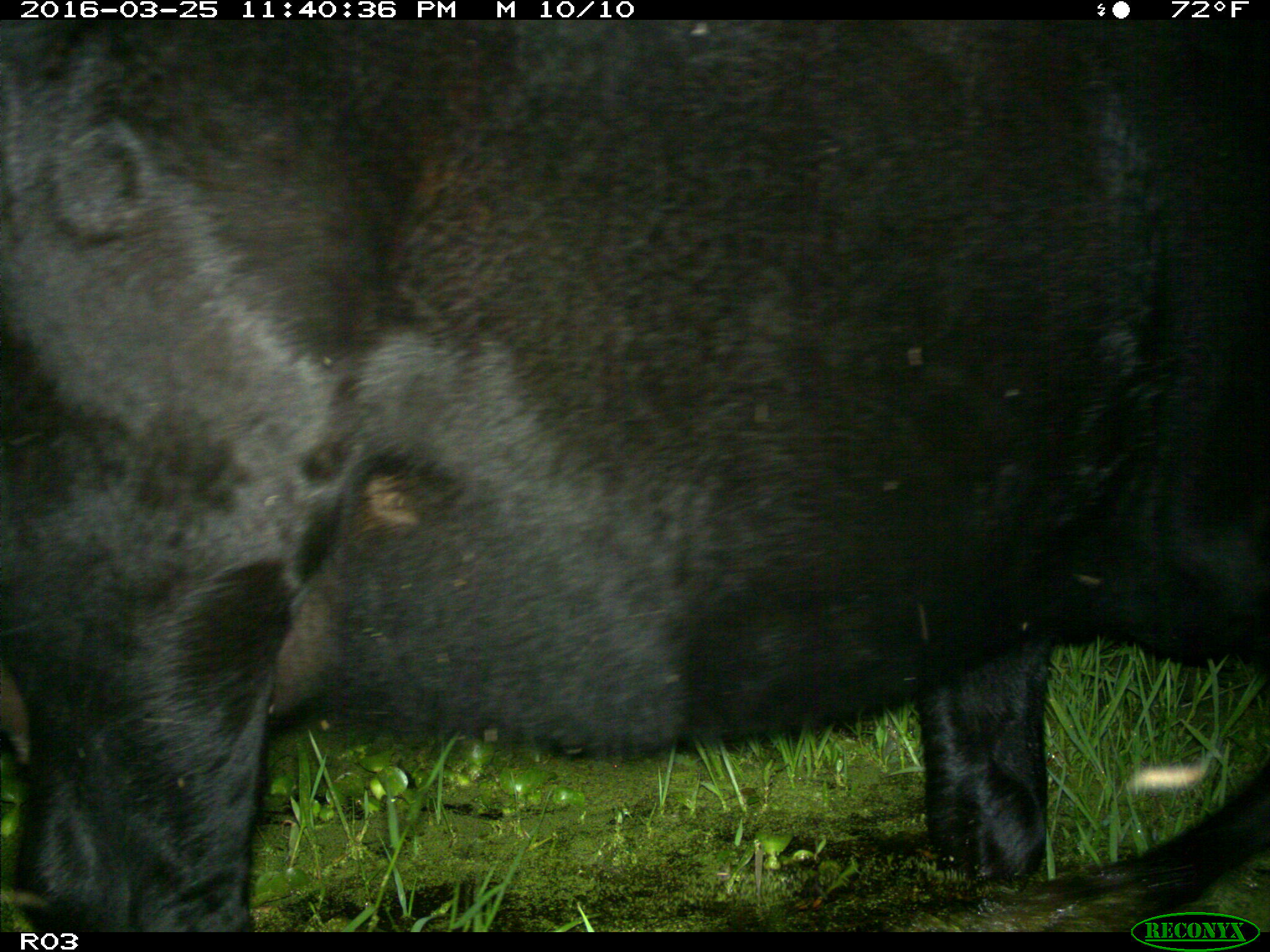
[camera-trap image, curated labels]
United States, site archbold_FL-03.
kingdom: Animalia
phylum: Chordata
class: Mammalia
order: Artiodactyla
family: Bovidae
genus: Bos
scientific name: Bos taurus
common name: domestic cow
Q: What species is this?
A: Bos taurus (domestic cow).